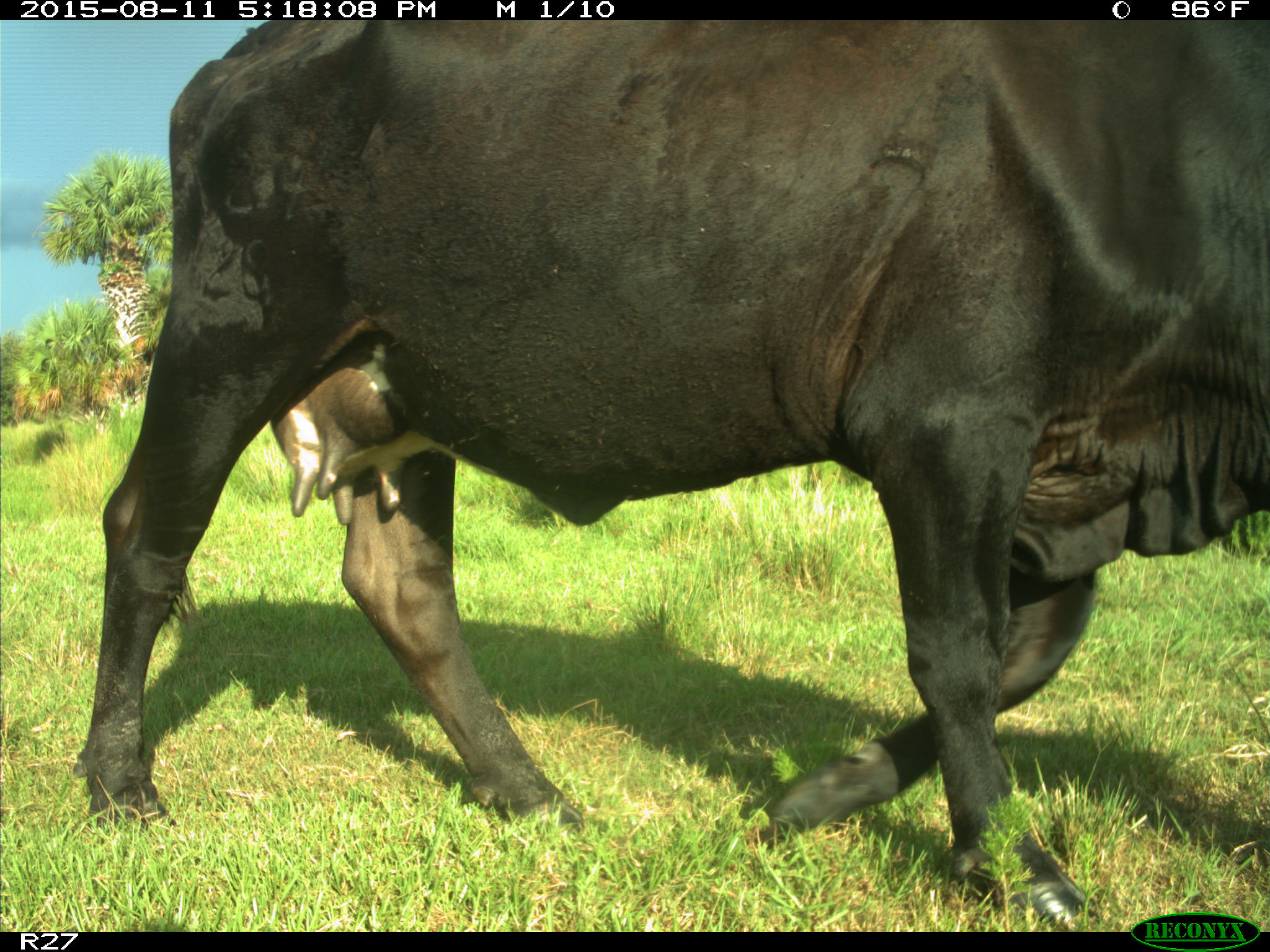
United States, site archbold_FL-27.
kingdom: Animalia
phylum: Chordata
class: Mammalia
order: Artiodactyla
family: Bovidae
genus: Bos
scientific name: Bos taurus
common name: domestic cow